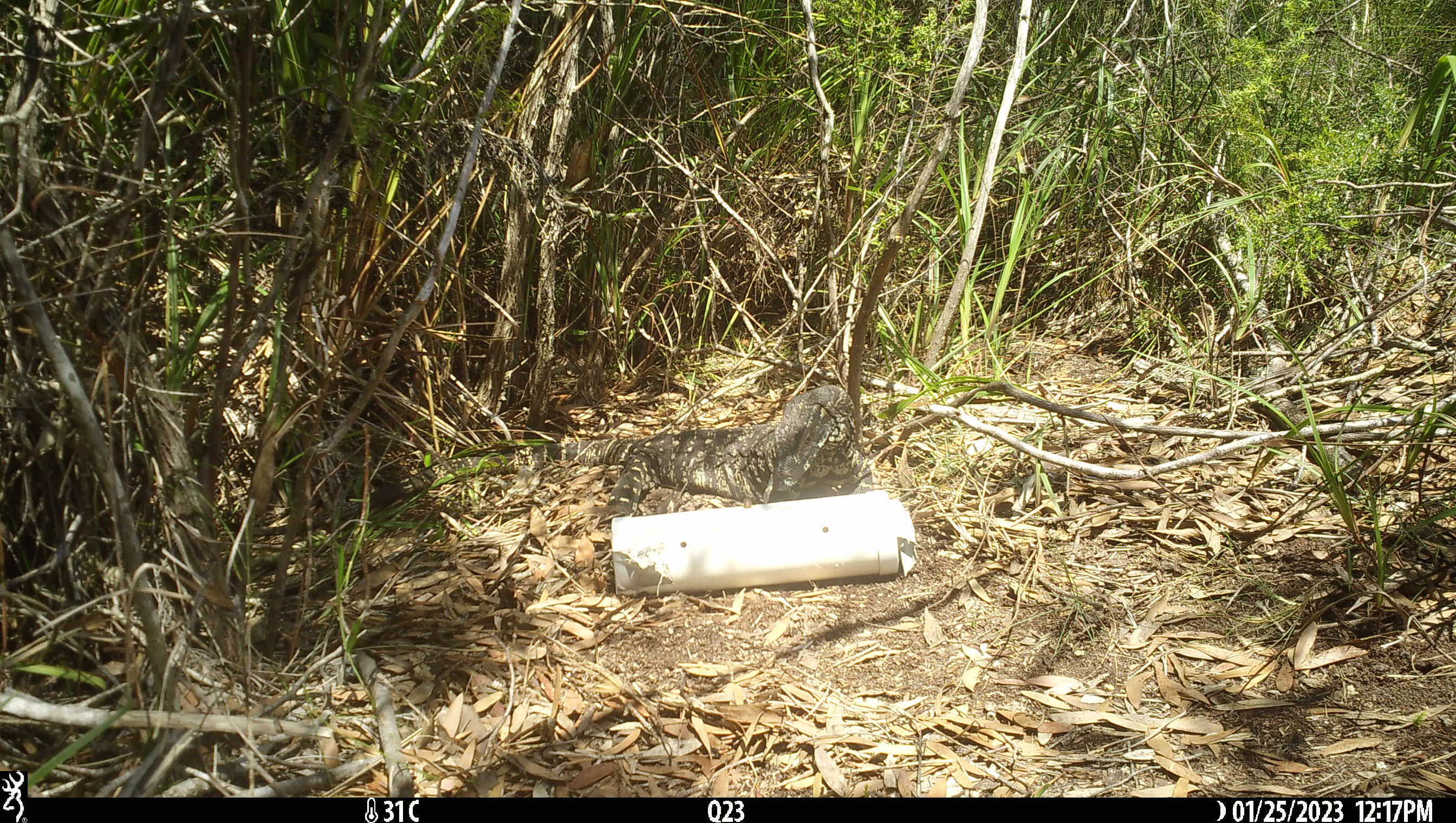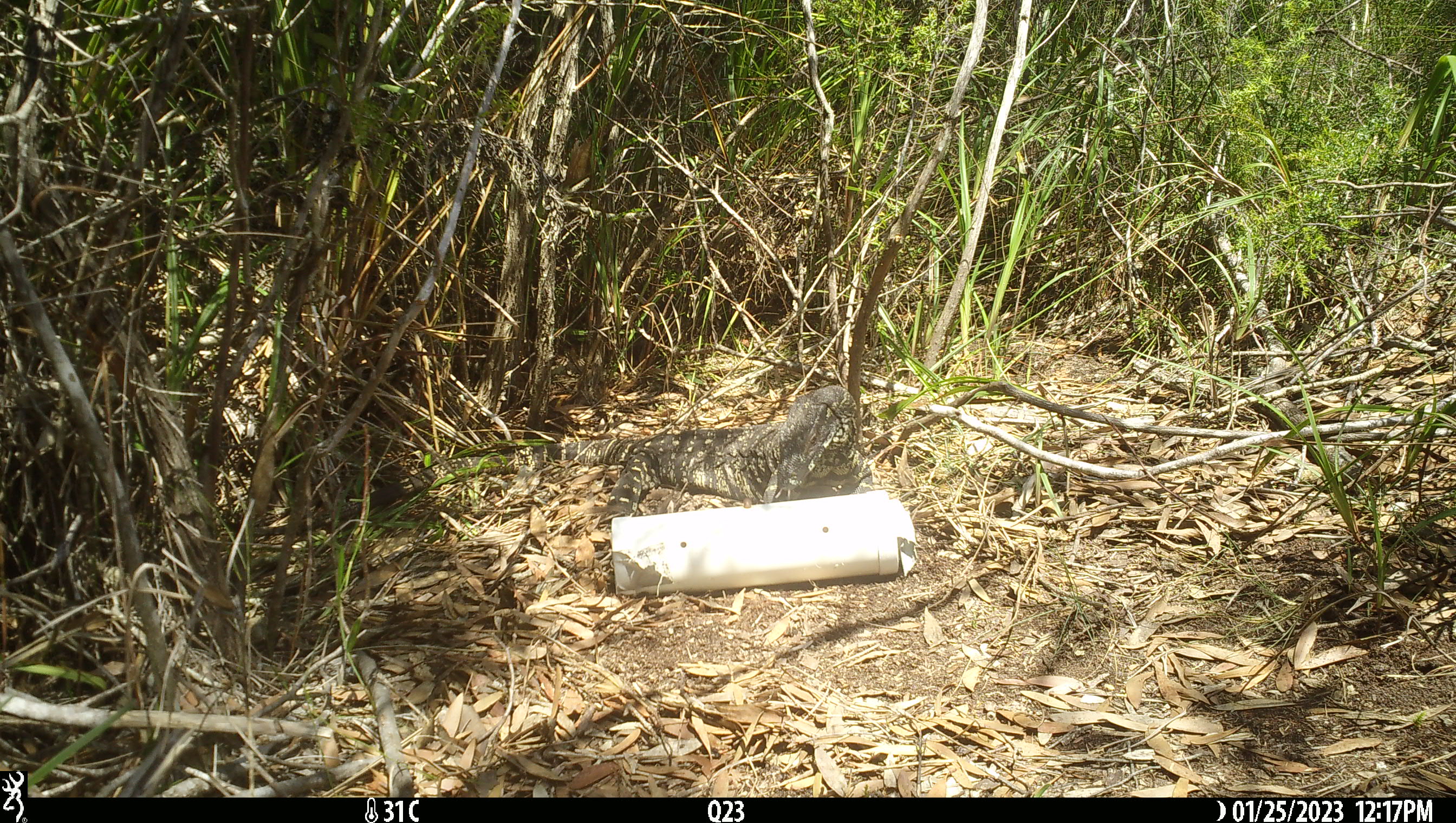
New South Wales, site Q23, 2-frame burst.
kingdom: Animalia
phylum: Chordata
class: Reptilia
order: Squamata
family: Varanidae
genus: Varanus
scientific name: Varanus varius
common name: lace monitor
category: goanna